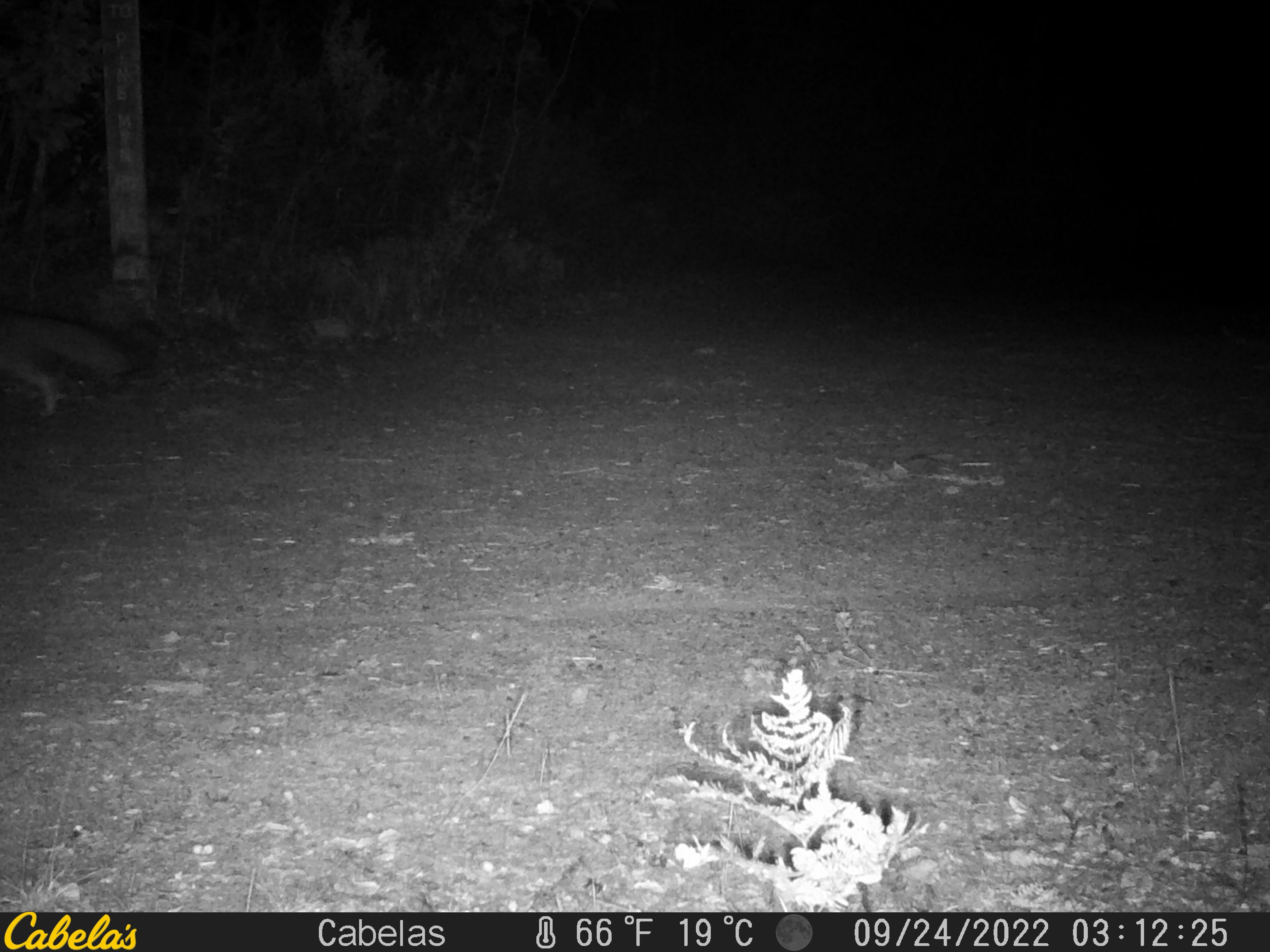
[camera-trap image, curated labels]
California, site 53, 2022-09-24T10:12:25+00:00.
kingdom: Animalia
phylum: Chordata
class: Mammalia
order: Carnivora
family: Canidae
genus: Urocyon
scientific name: Urocyon cinereoargenteus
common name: gray fox